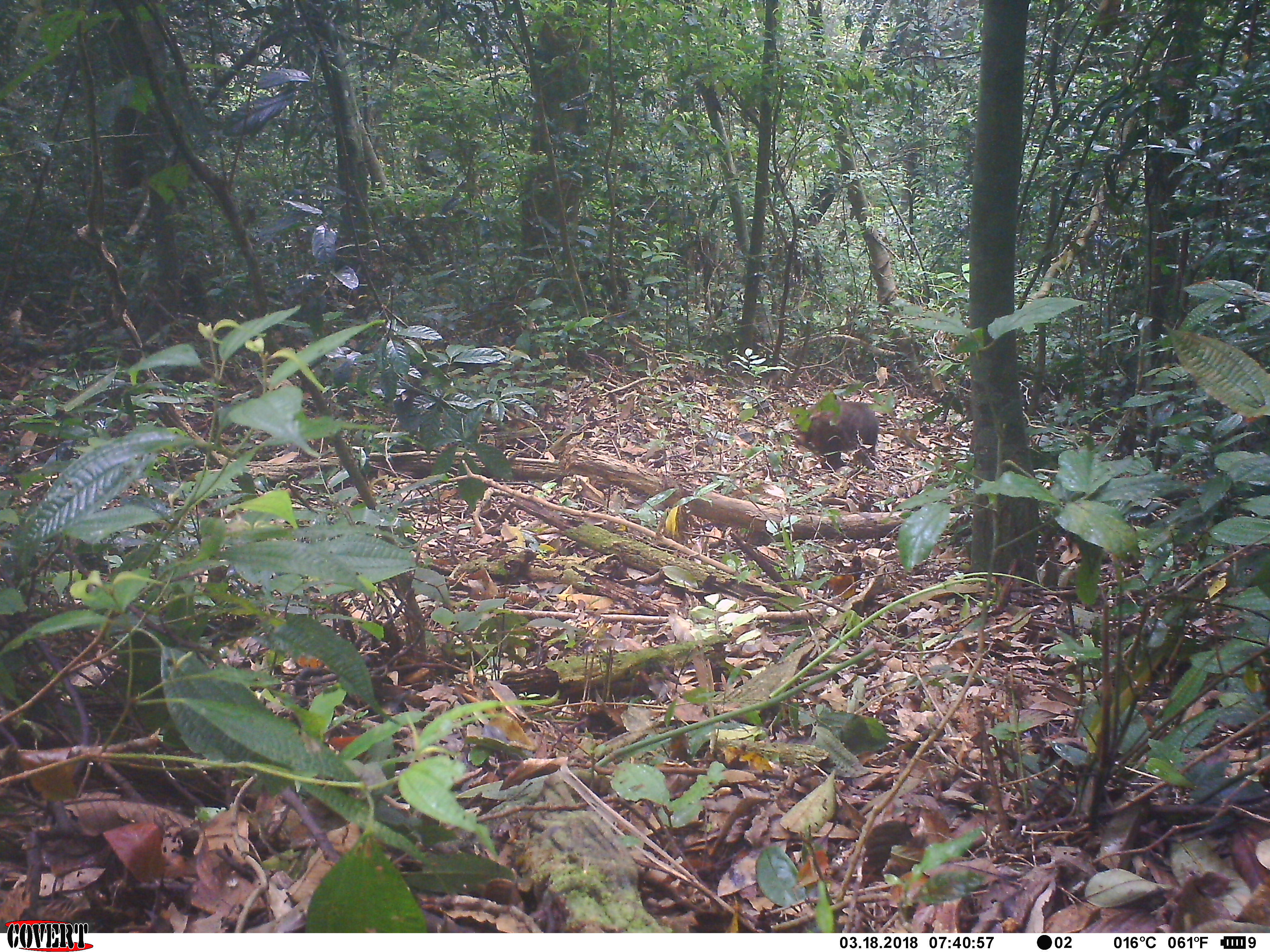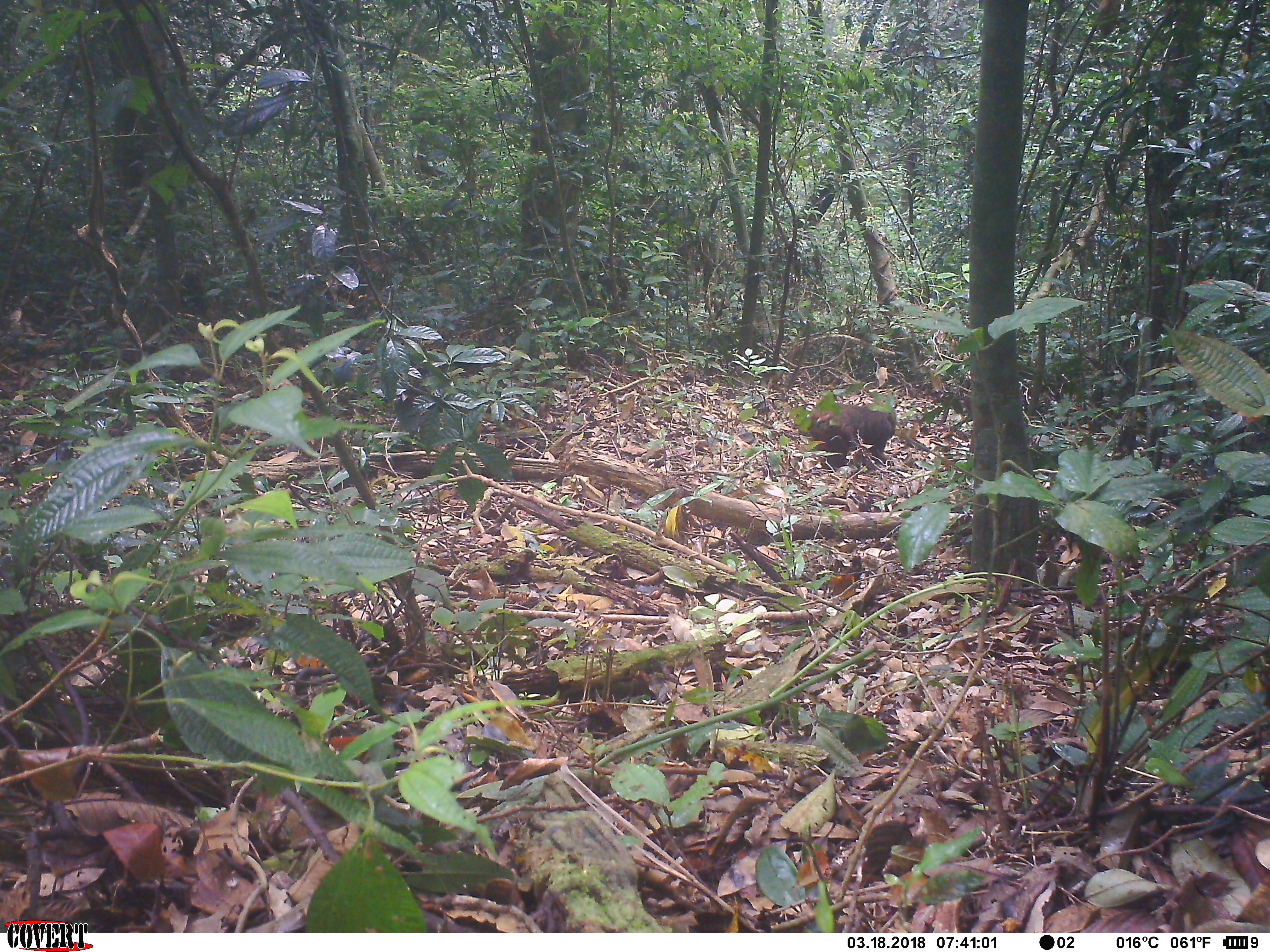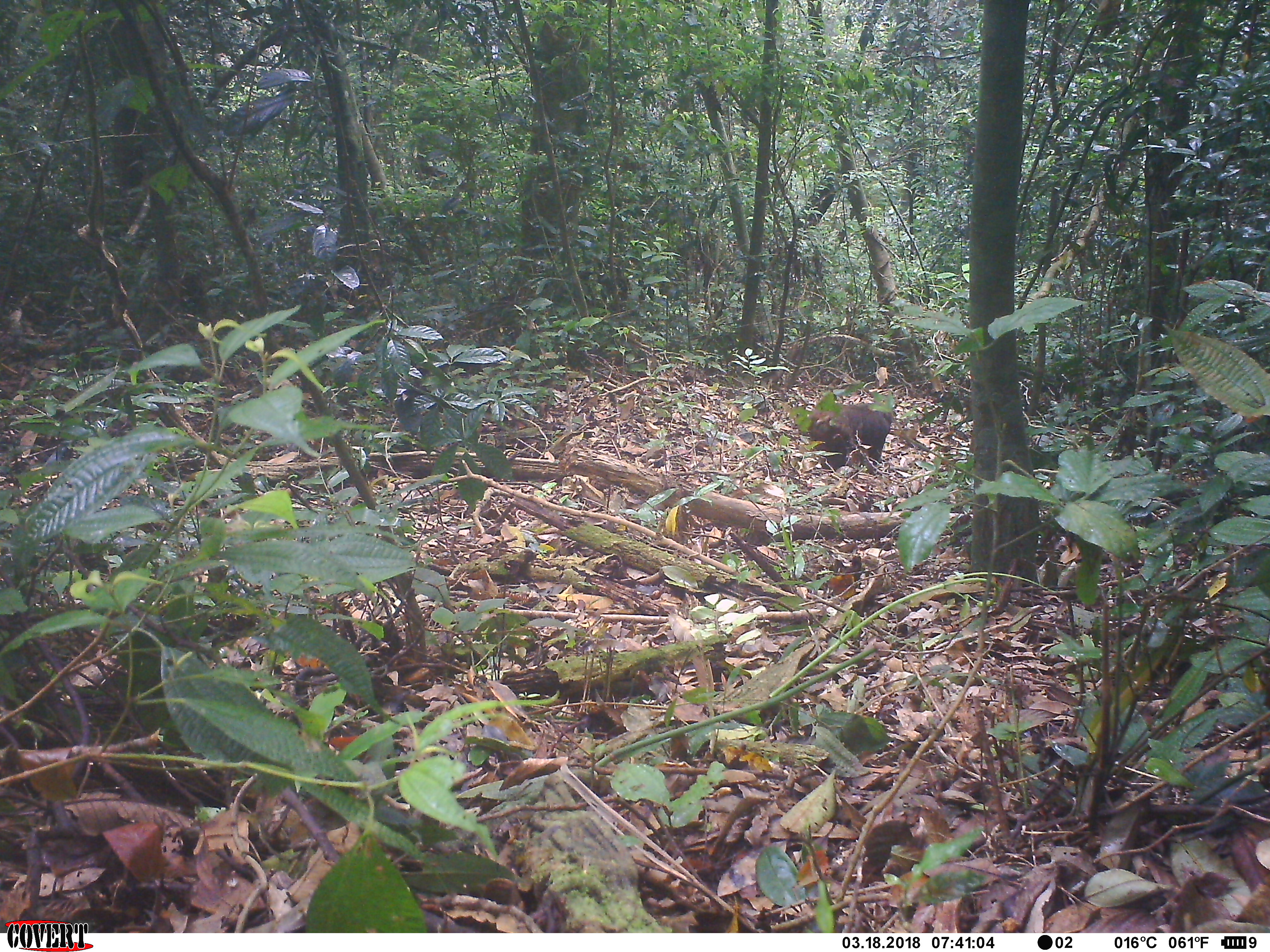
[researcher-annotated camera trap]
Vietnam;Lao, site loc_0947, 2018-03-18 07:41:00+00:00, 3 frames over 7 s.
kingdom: Animalia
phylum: Chordata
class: Mammalia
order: Primates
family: Cercopithecidae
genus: Macaca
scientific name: Macaca arctoides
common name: stump-tailed macaque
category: stump tailed macaque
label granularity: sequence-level